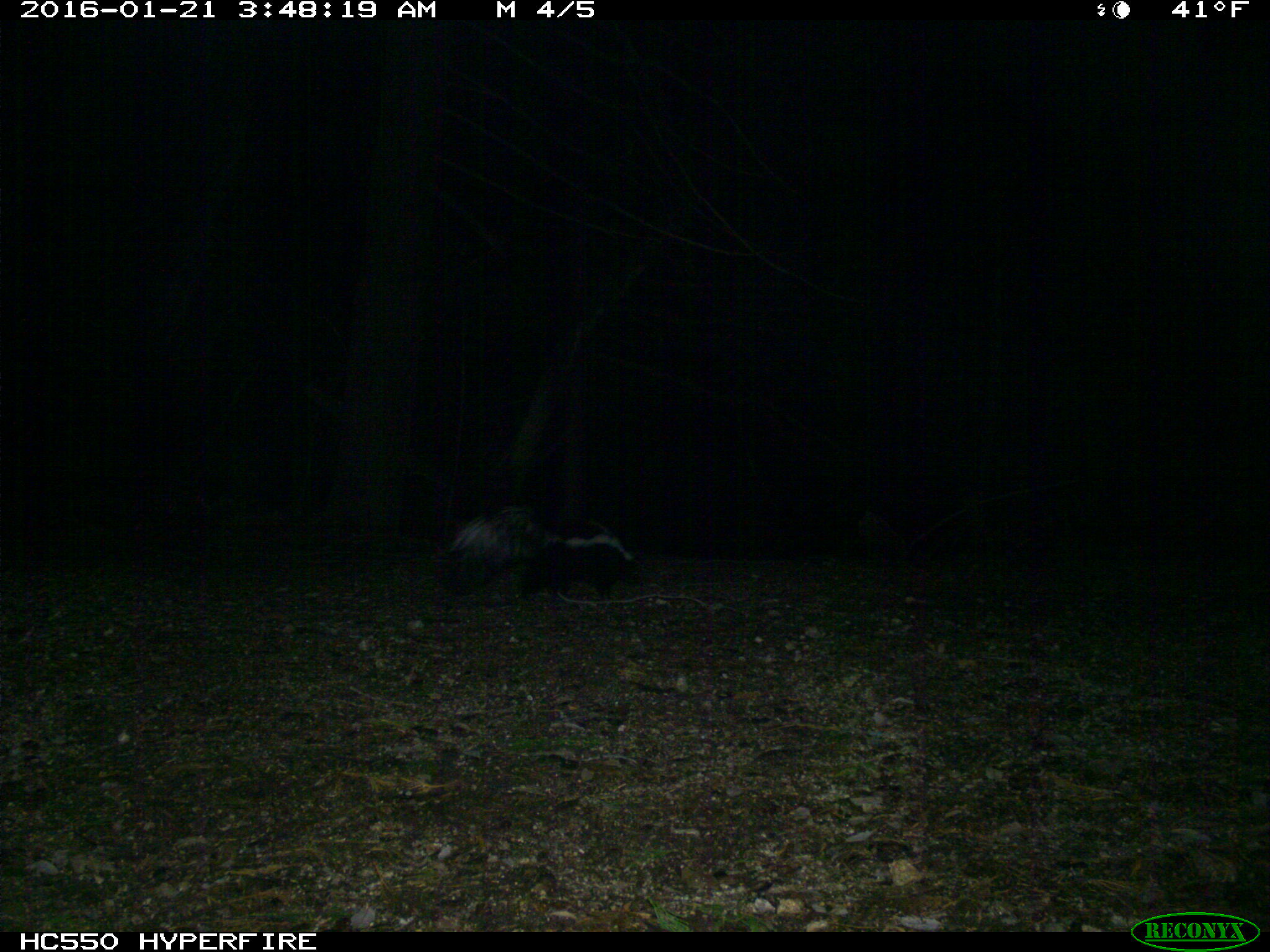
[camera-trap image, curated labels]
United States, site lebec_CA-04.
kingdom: Animalia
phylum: Chordata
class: Mammalia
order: Carnivora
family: Mephitidae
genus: Mephitis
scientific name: Mephitis mephitis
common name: striped skunk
Mephitis mephitis (striped skunk).